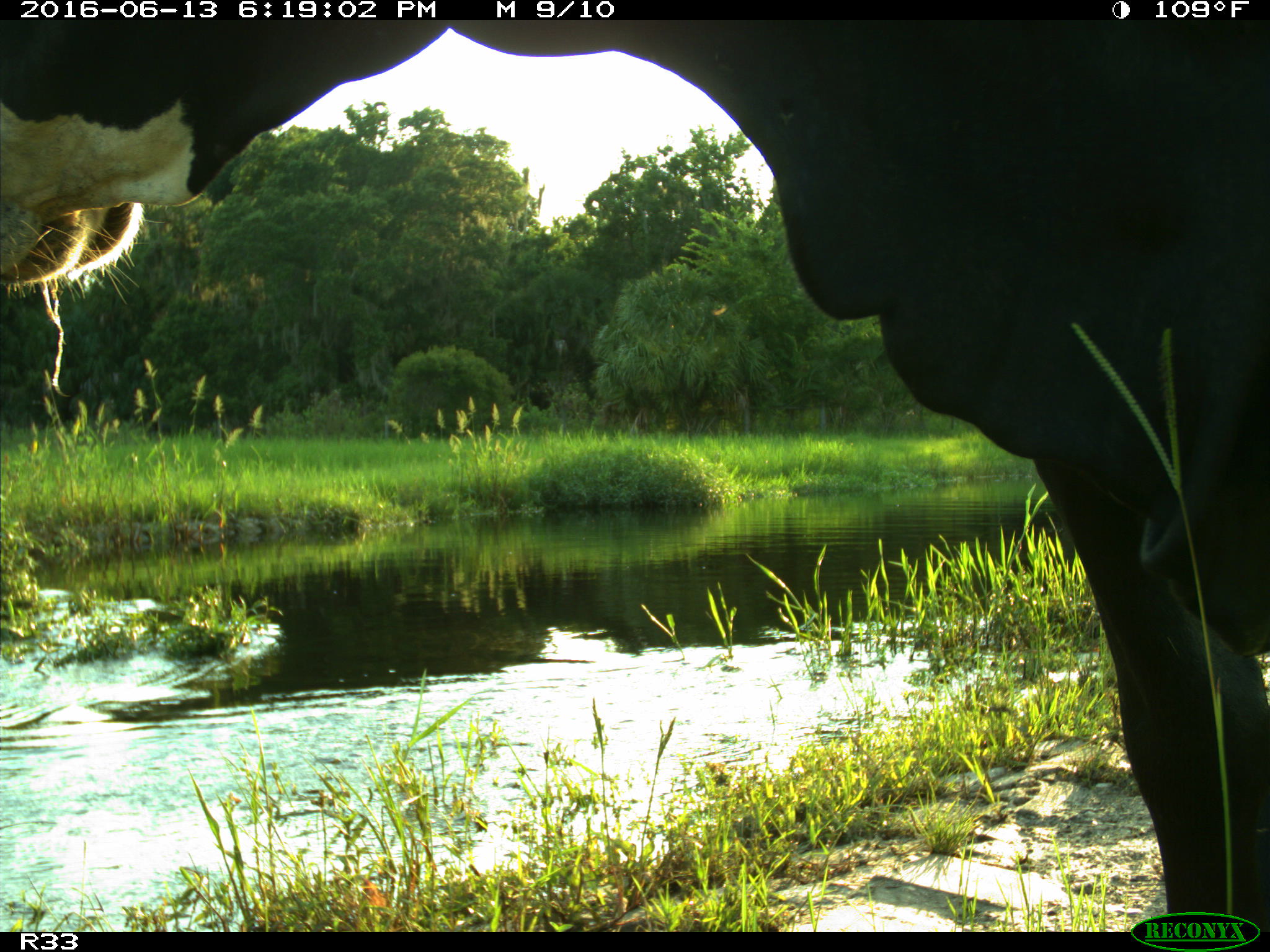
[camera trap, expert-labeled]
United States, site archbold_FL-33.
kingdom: Animalia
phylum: Chordata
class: Mammalia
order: Artiodactyla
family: Bovidae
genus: Bos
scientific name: Bos taurus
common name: domestic cow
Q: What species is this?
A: Bos taurus (domestic cow).